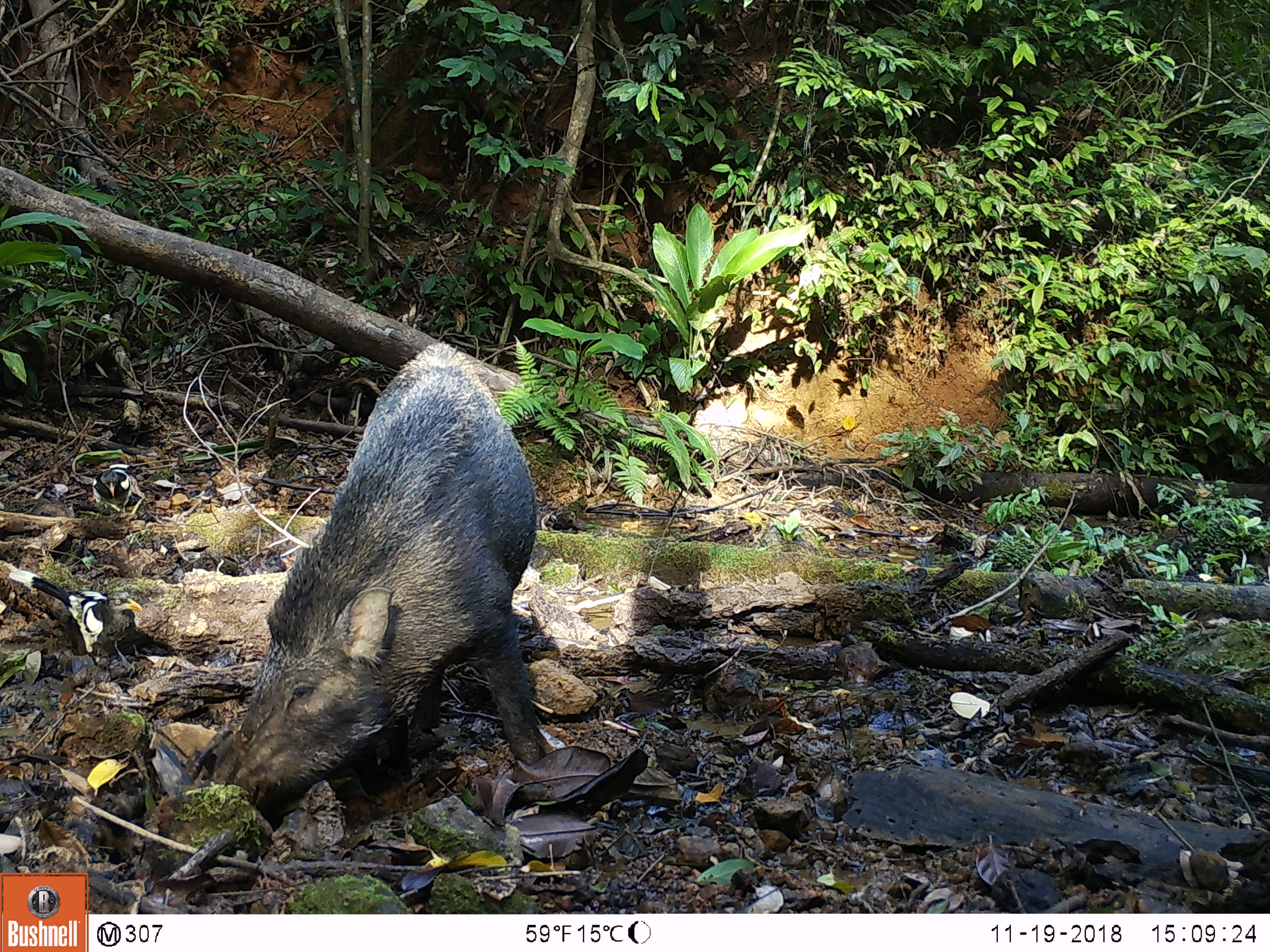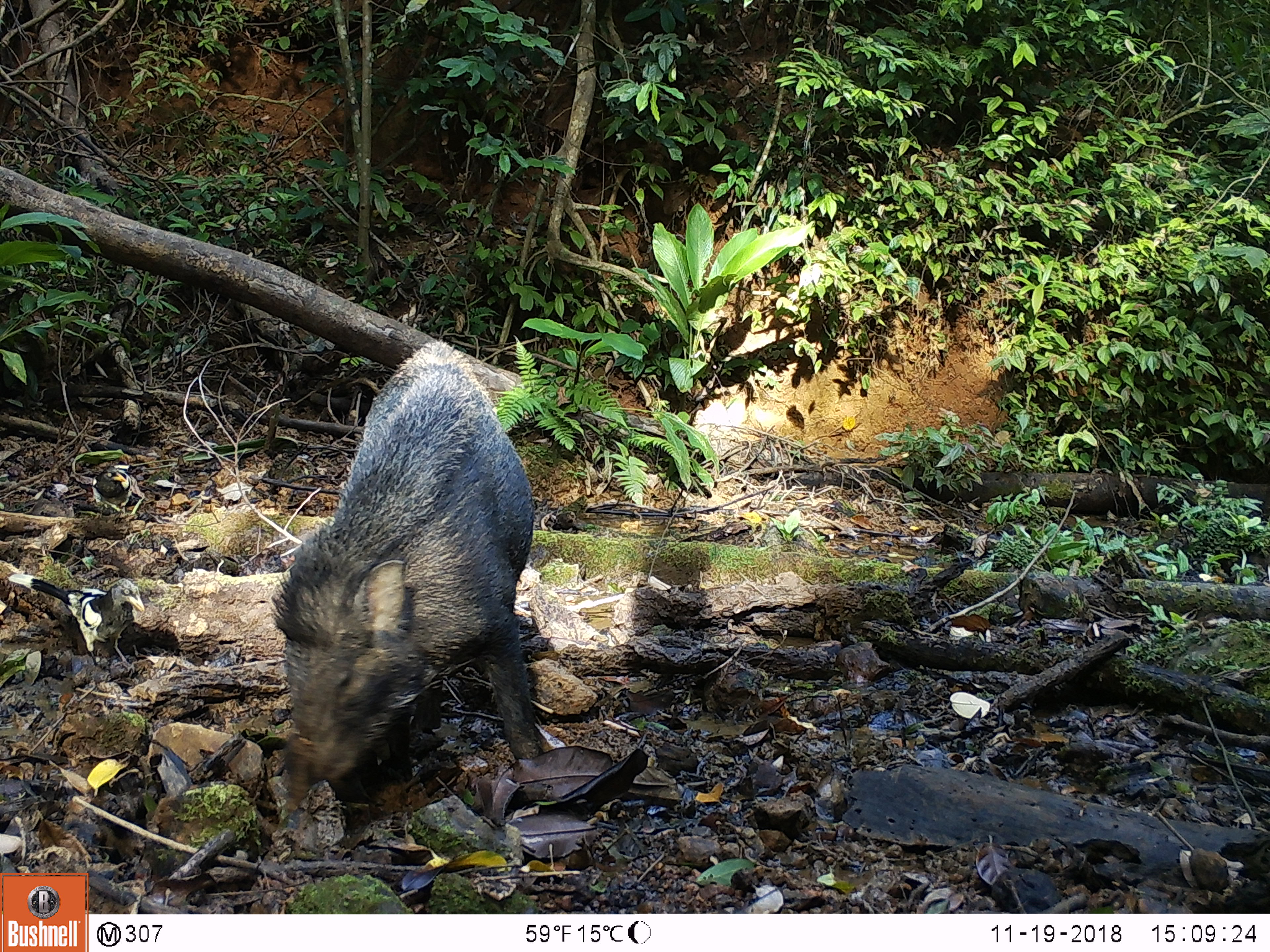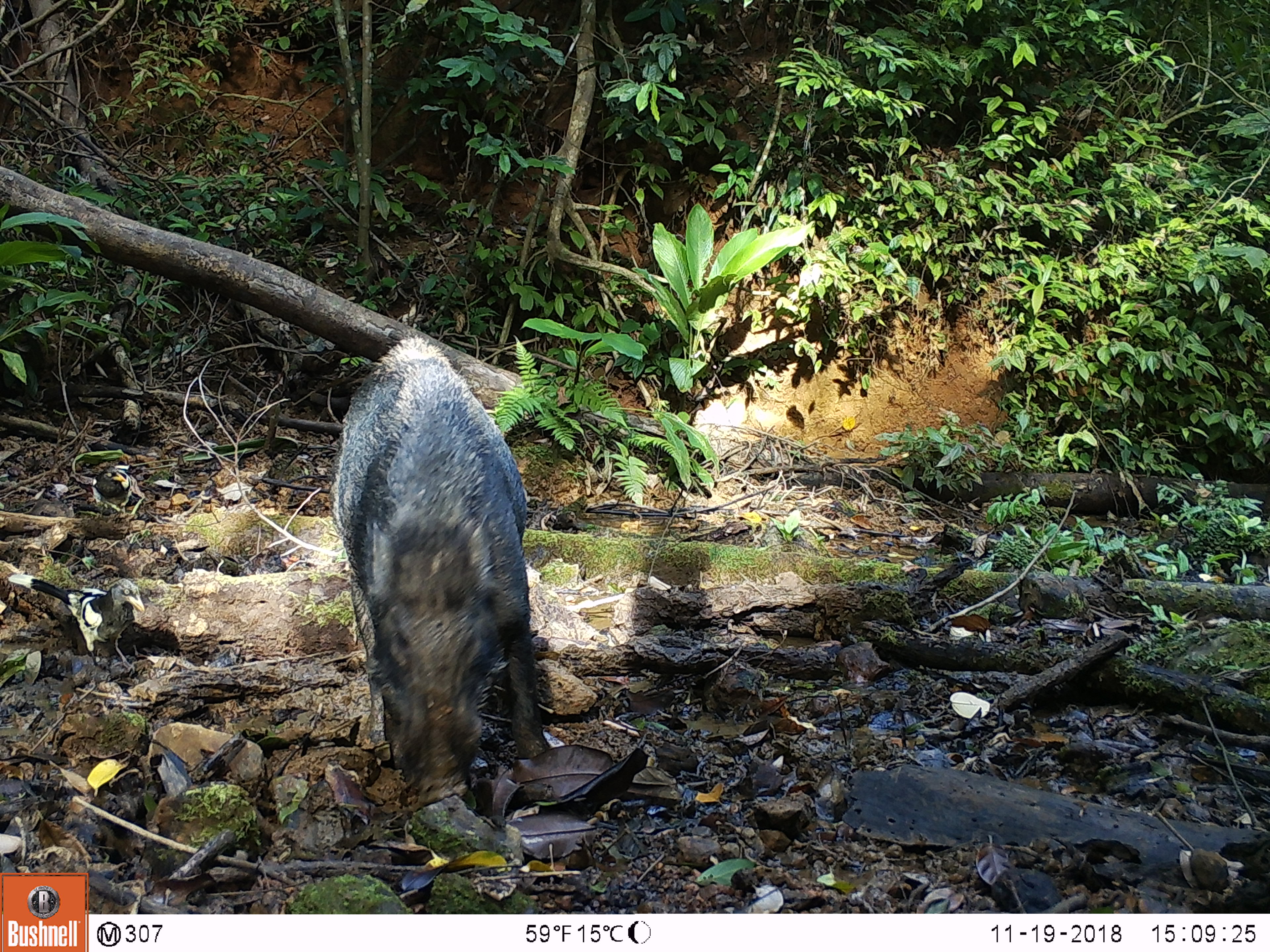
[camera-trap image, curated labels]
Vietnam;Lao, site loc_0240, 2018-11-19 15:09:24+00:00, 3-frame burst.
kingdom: Animalia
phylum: Chordata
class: Mammalia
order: Artiodactyla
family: Suidae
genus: Sus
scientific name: Sus scrofa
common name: eurasian wild pig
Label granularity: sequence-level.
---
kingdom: Animalia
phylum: Chordata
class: Aves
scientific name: Aves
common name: bird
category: unidentified bird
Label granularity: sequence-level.